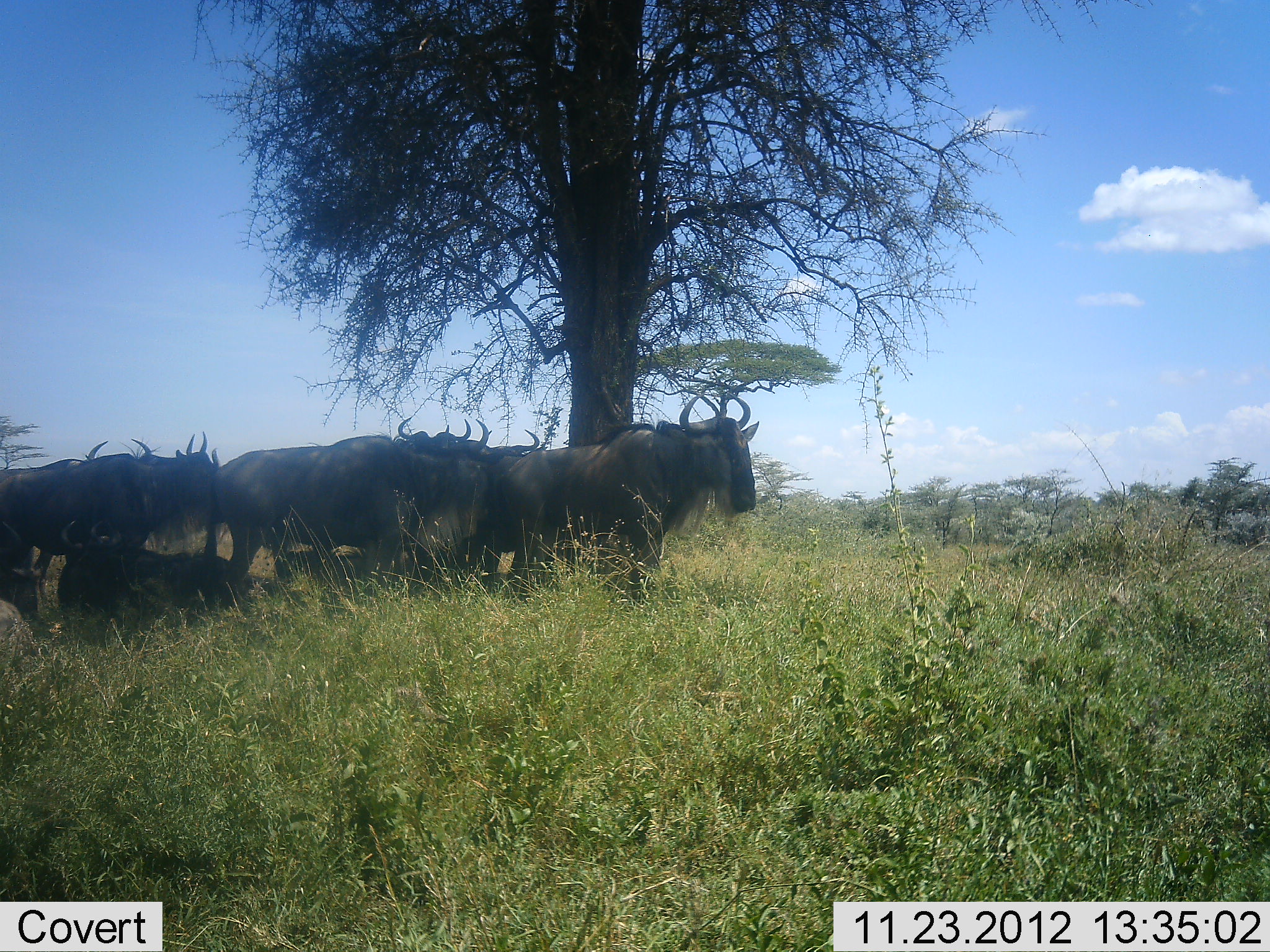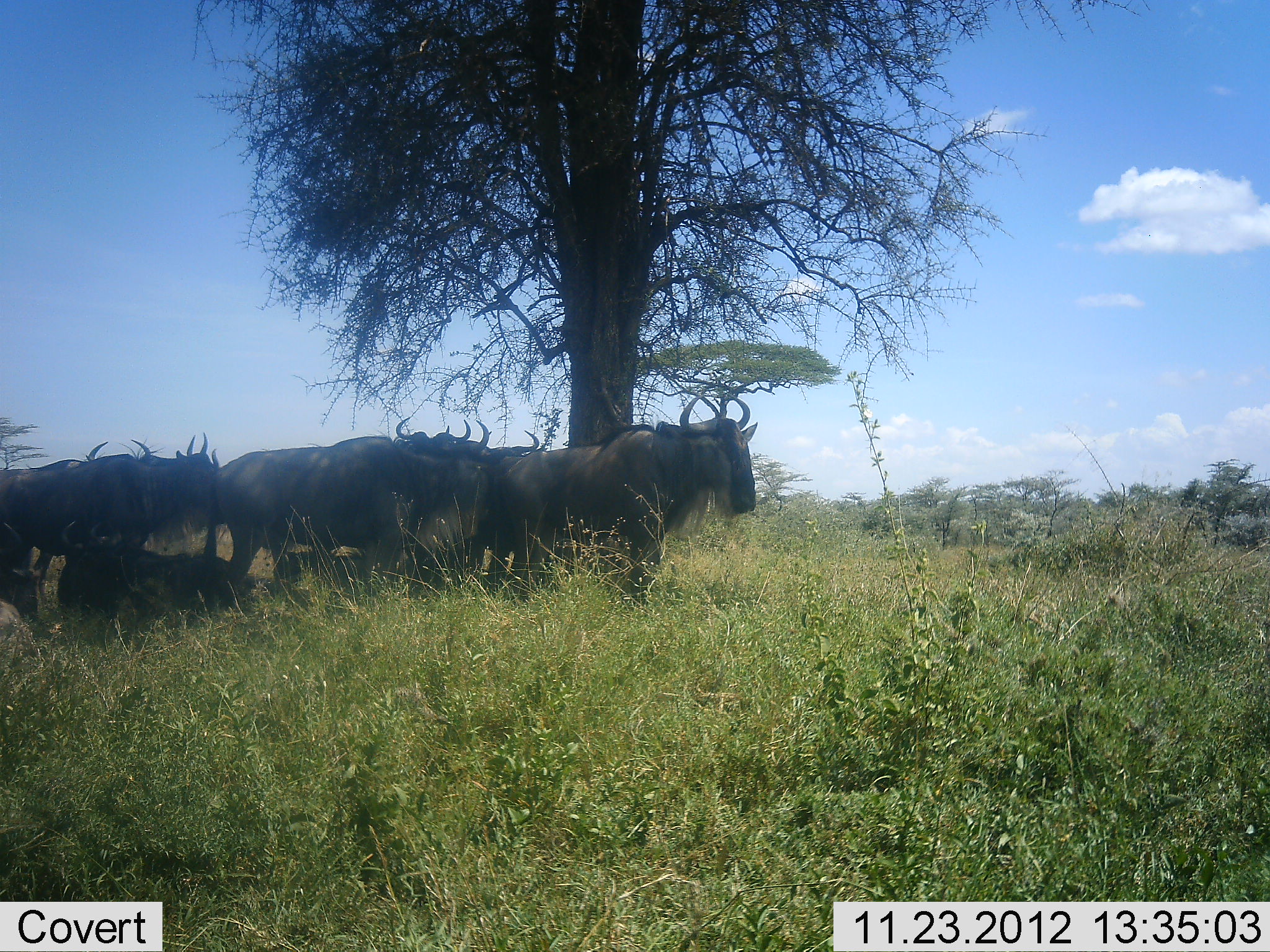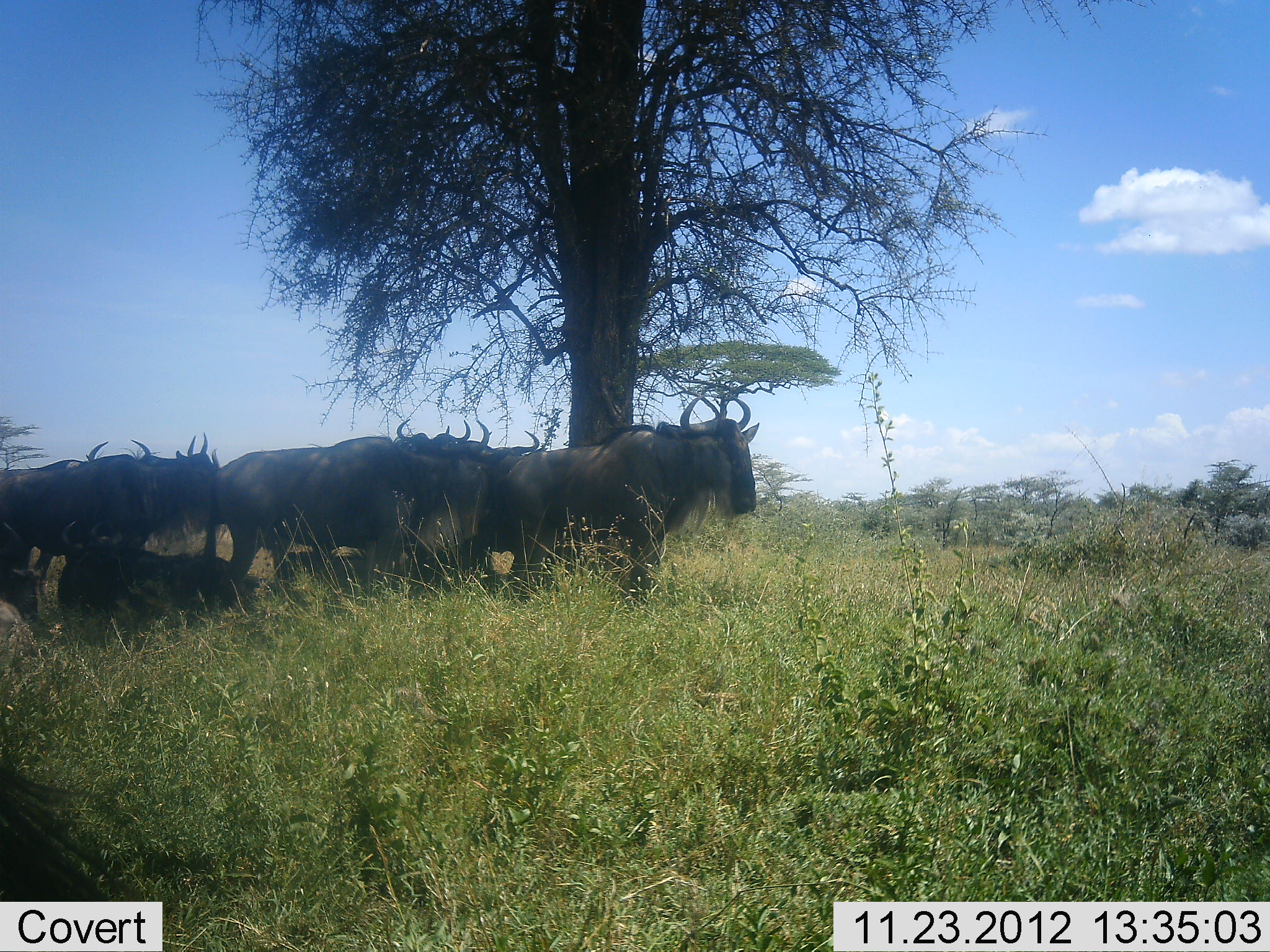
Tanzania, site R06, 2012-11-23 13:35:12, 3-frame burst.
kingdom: Animalia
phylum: Chordata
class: Mammalia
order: Artiodactyla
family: Bovidae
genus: Connochaetes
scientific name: Connochaetes taurinus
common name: blue wildebeest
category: wildebeest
Wildebeest (blue wildebeest) (Connochaetes taurinus), count 8. Behavior (volunteer vote fractions): standing 90%, resting 70%, moving 0%, interacting 0%. Young present (vote fraction): 0%. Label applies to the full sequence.